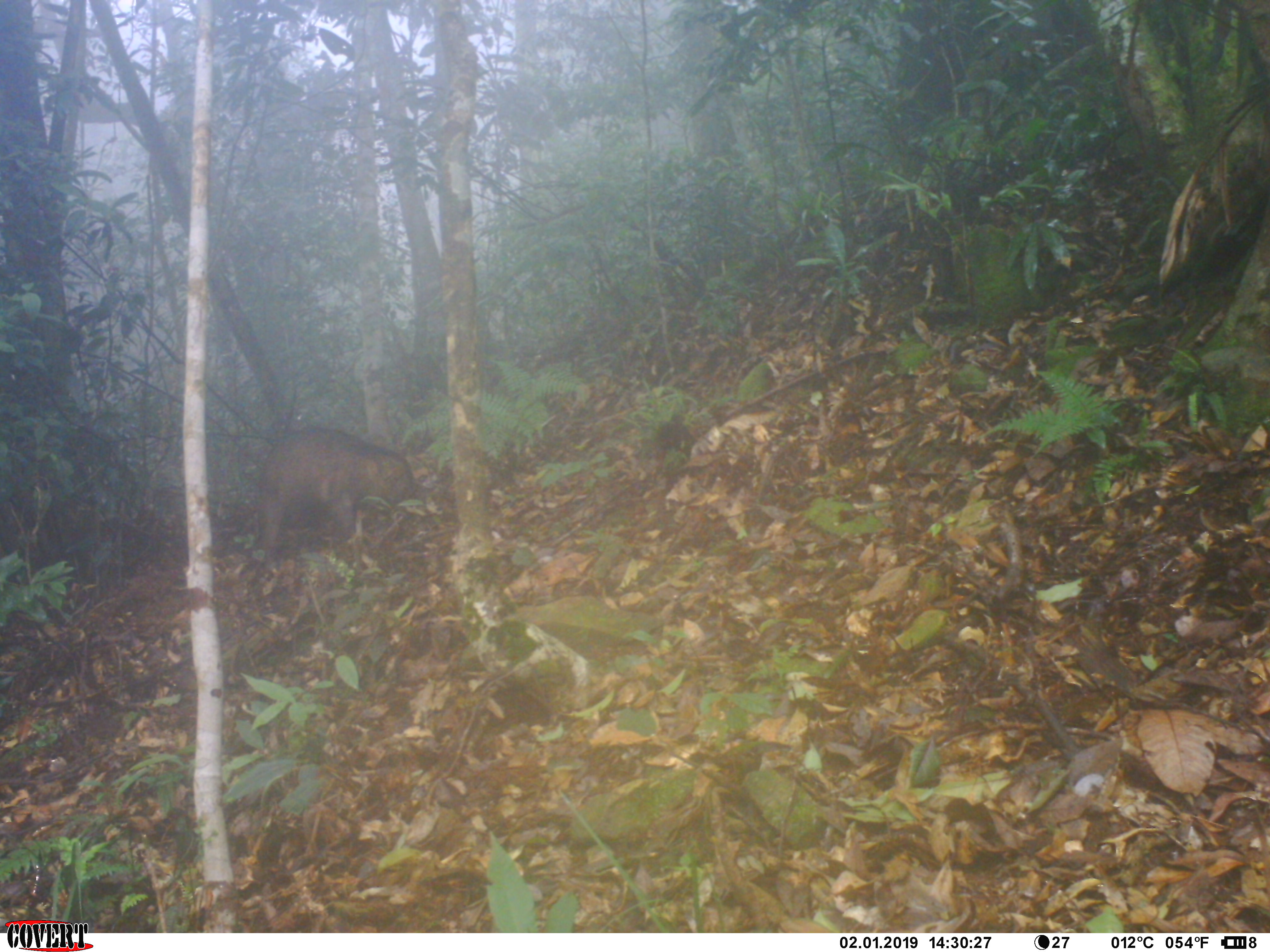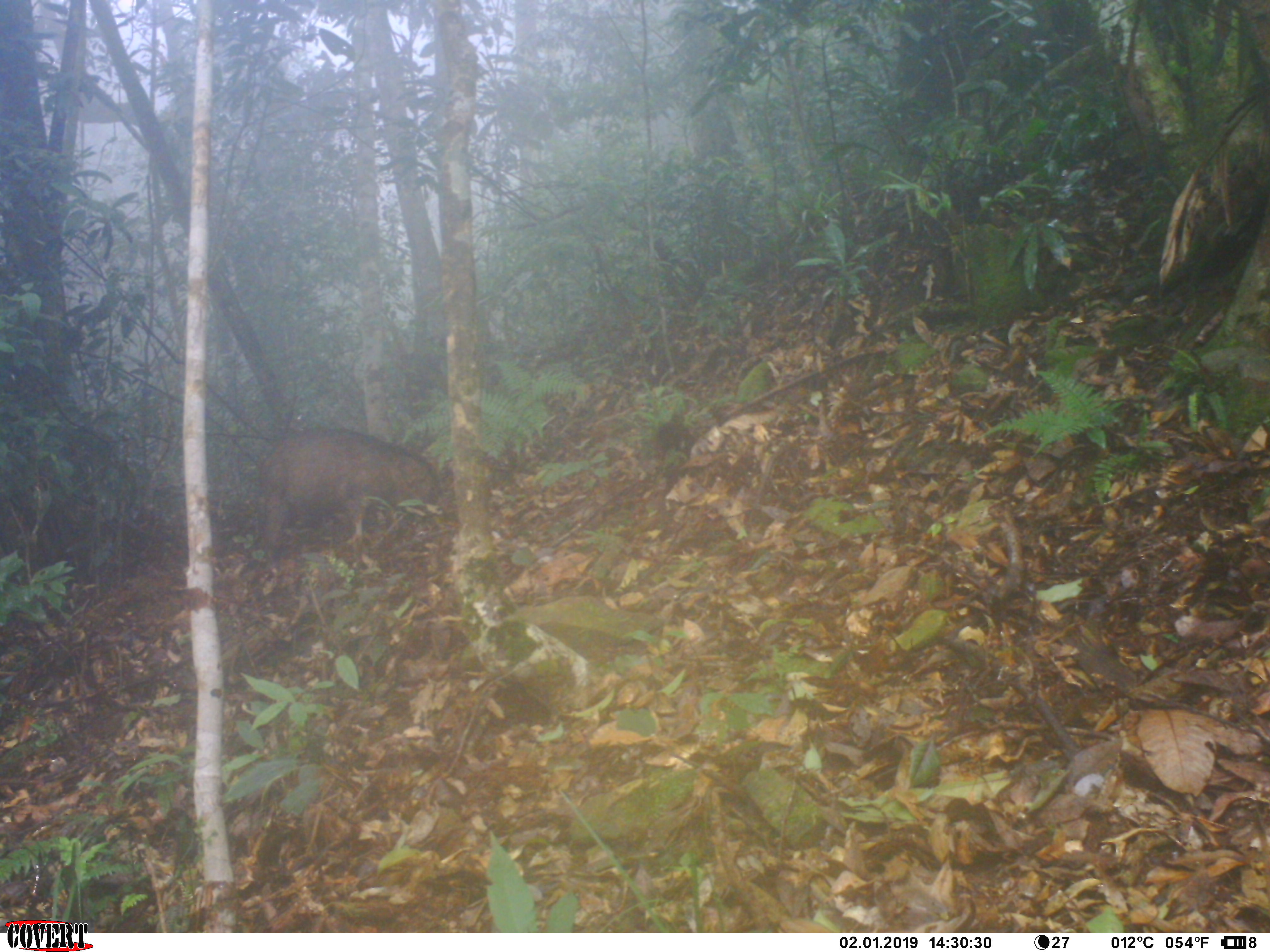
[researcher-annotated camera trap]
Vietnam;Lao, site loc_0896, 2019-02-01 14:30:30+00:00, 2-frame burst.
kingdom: Animalia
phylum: Chordata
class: Mammalia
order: Artiodactyla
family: Suidae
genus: Sus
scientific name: Sus scrofa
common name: eurasian wild pig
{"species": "eurasian wild pig (Sus scrofa)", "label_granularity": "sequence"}